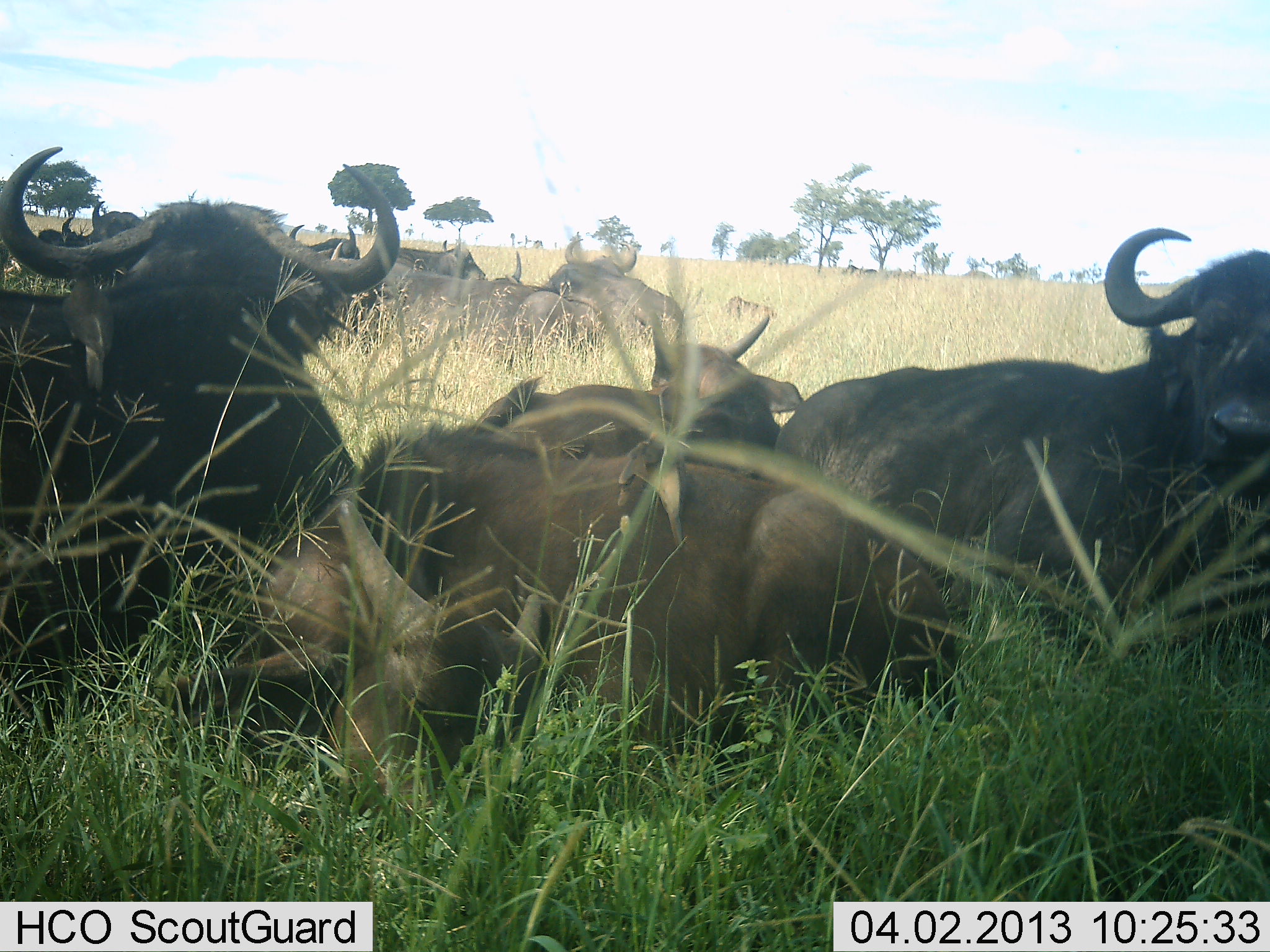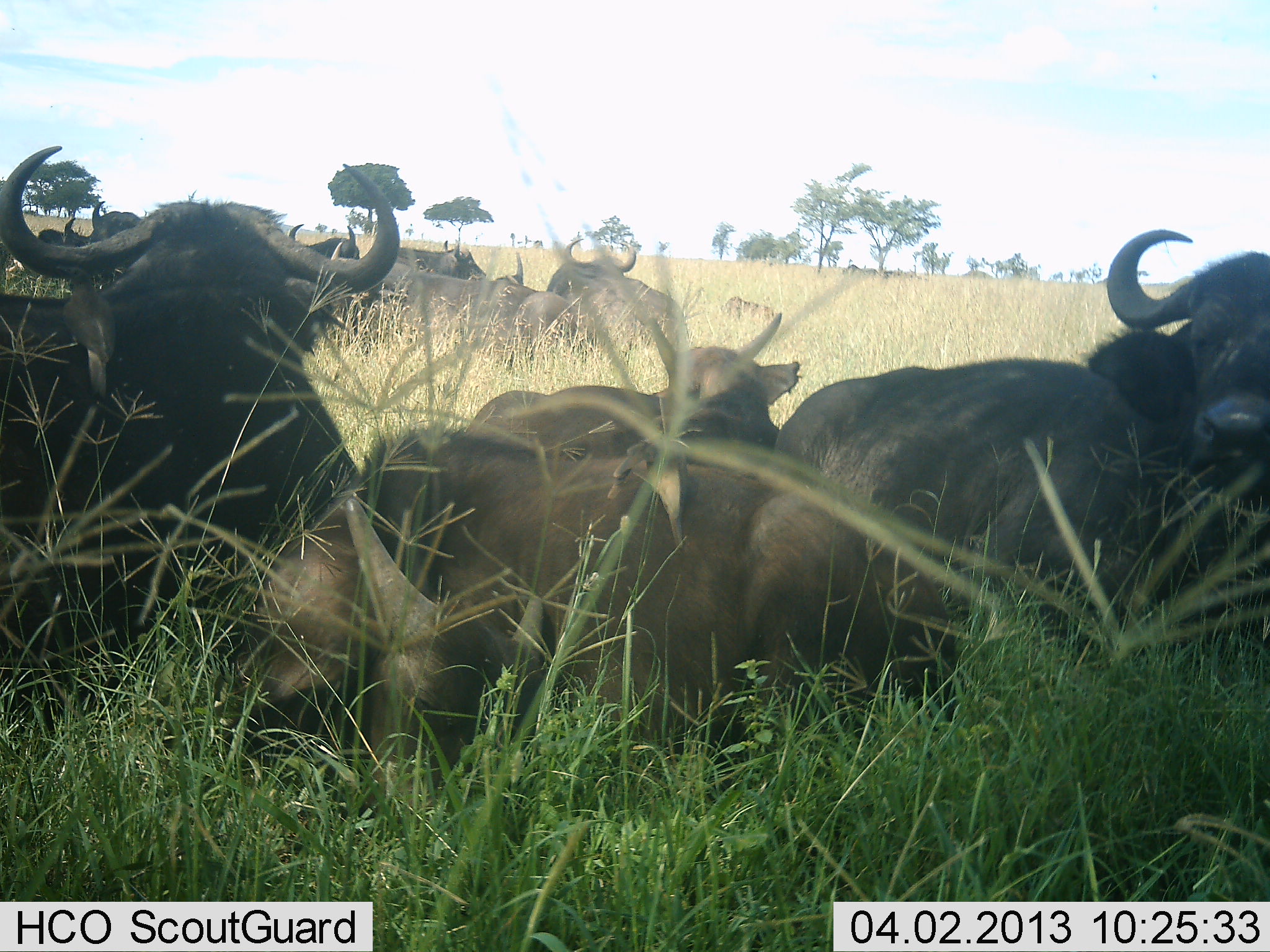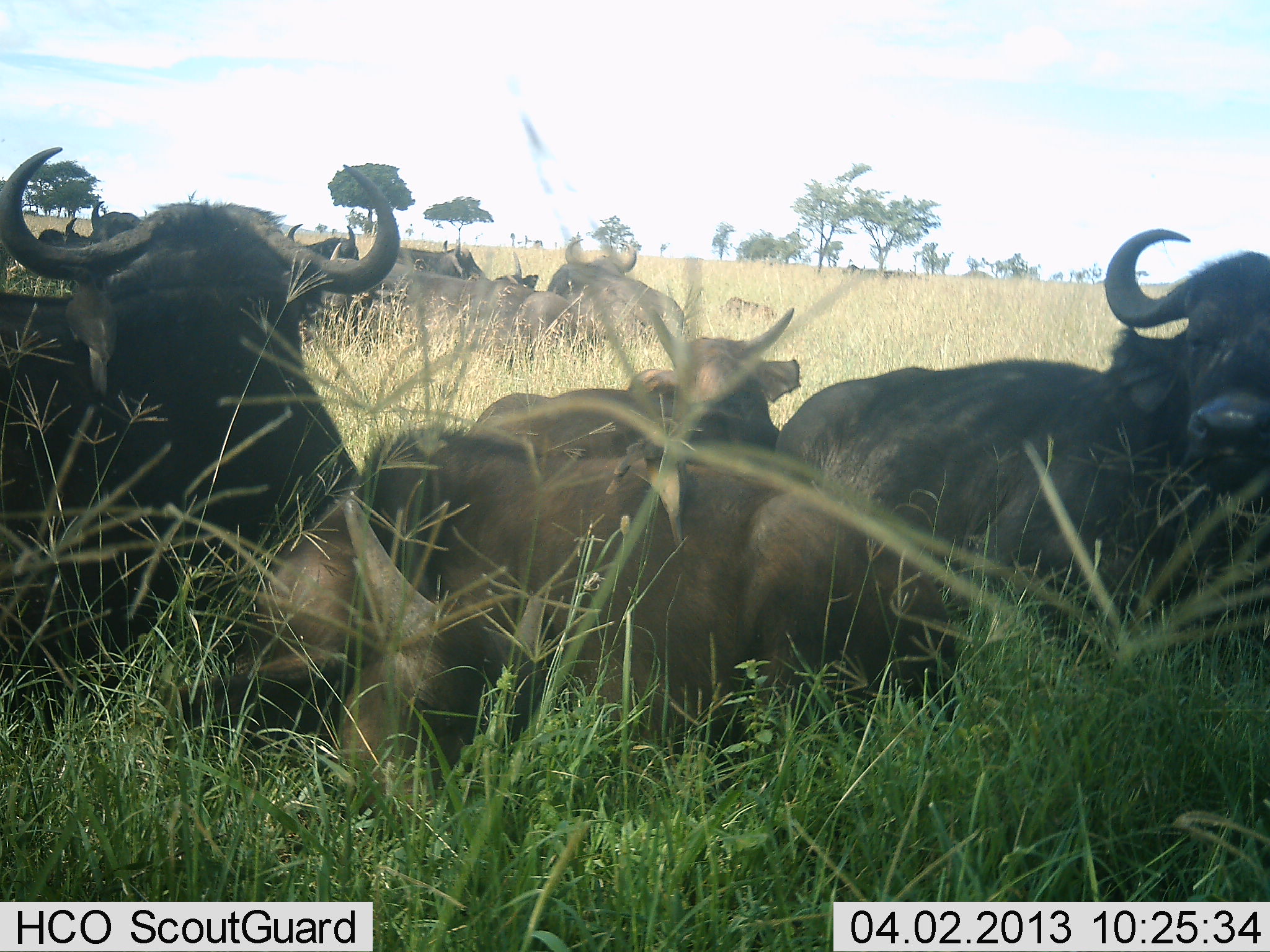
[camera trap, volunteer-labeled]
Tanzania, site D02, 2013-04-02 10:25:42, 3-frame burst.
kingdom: Animalia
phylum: Chordata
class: Mammalia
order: Artiodactyla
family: Bovidae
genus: Syncerus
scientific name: Syncerus caffer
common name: cape buffalo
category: buffalo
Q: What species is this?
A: Buffalo (cape buffalo) (Syncerus caffer).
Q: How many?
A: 11-50.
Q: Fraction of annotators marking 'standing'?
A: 5%.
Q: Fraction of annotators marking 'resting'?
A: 98%.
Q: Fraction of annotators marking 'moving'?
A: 0%.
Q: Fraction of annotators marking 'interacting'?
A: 0%.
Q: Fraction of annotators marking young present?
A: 14%.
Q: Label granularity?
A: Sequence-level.